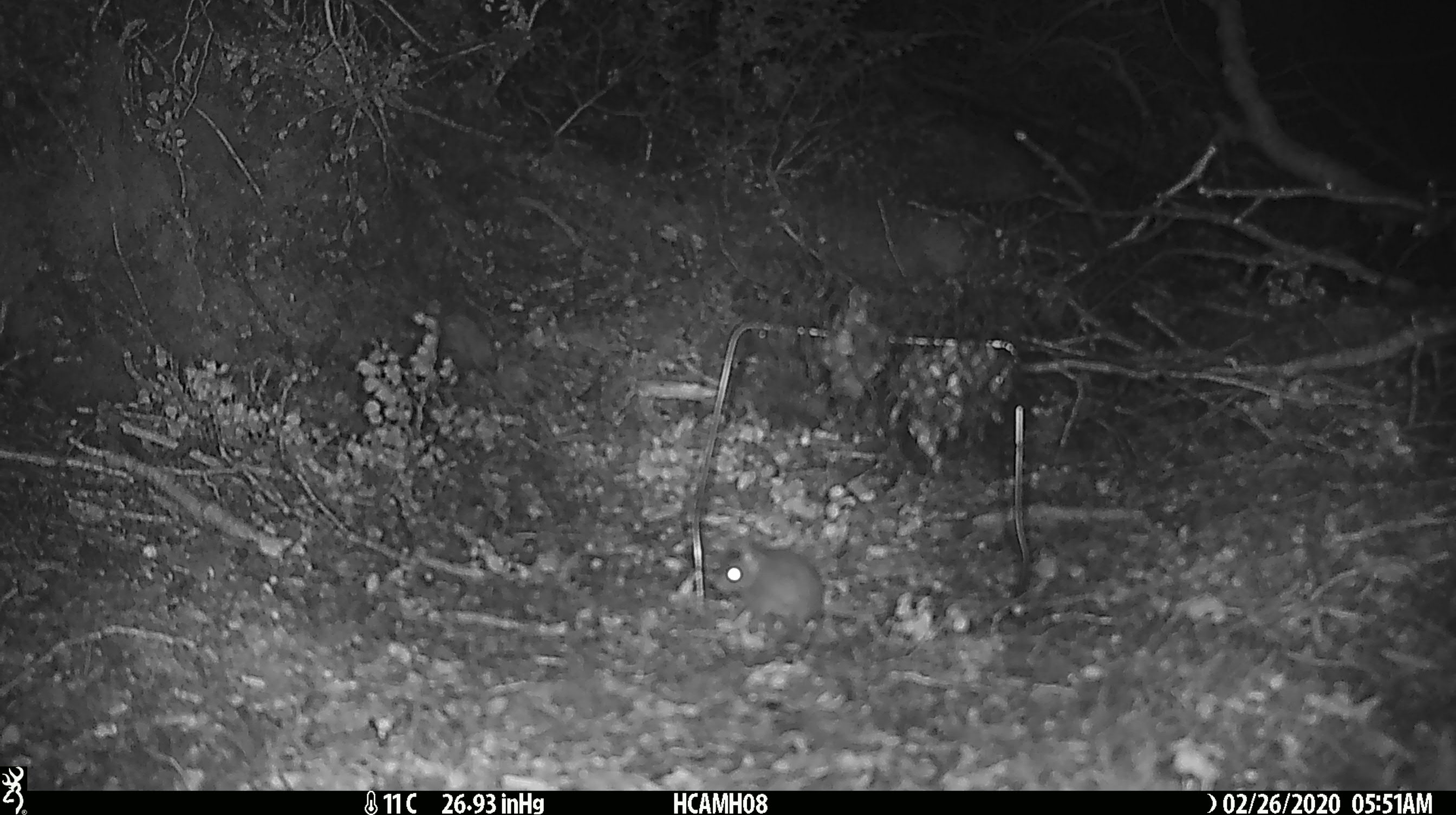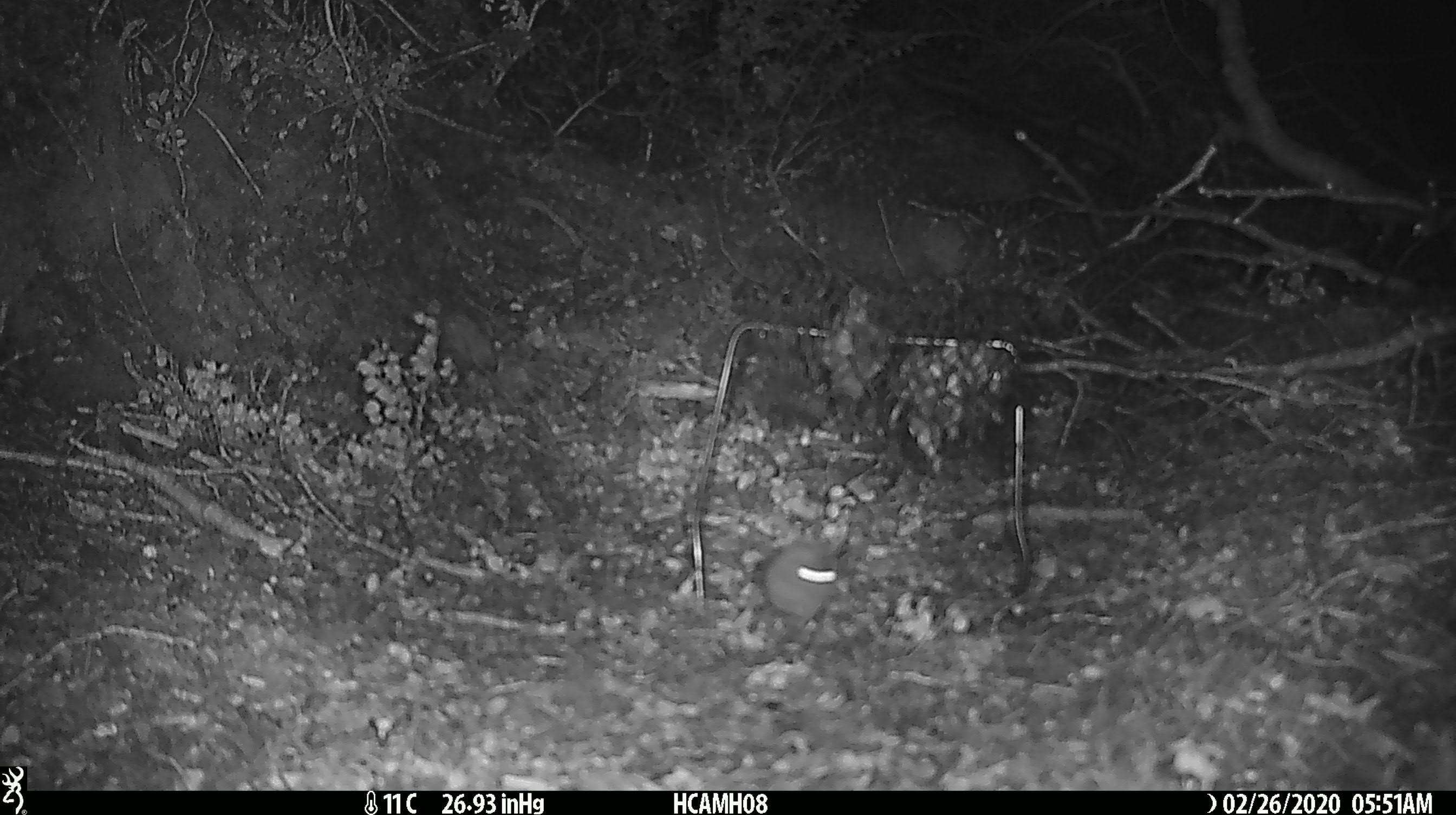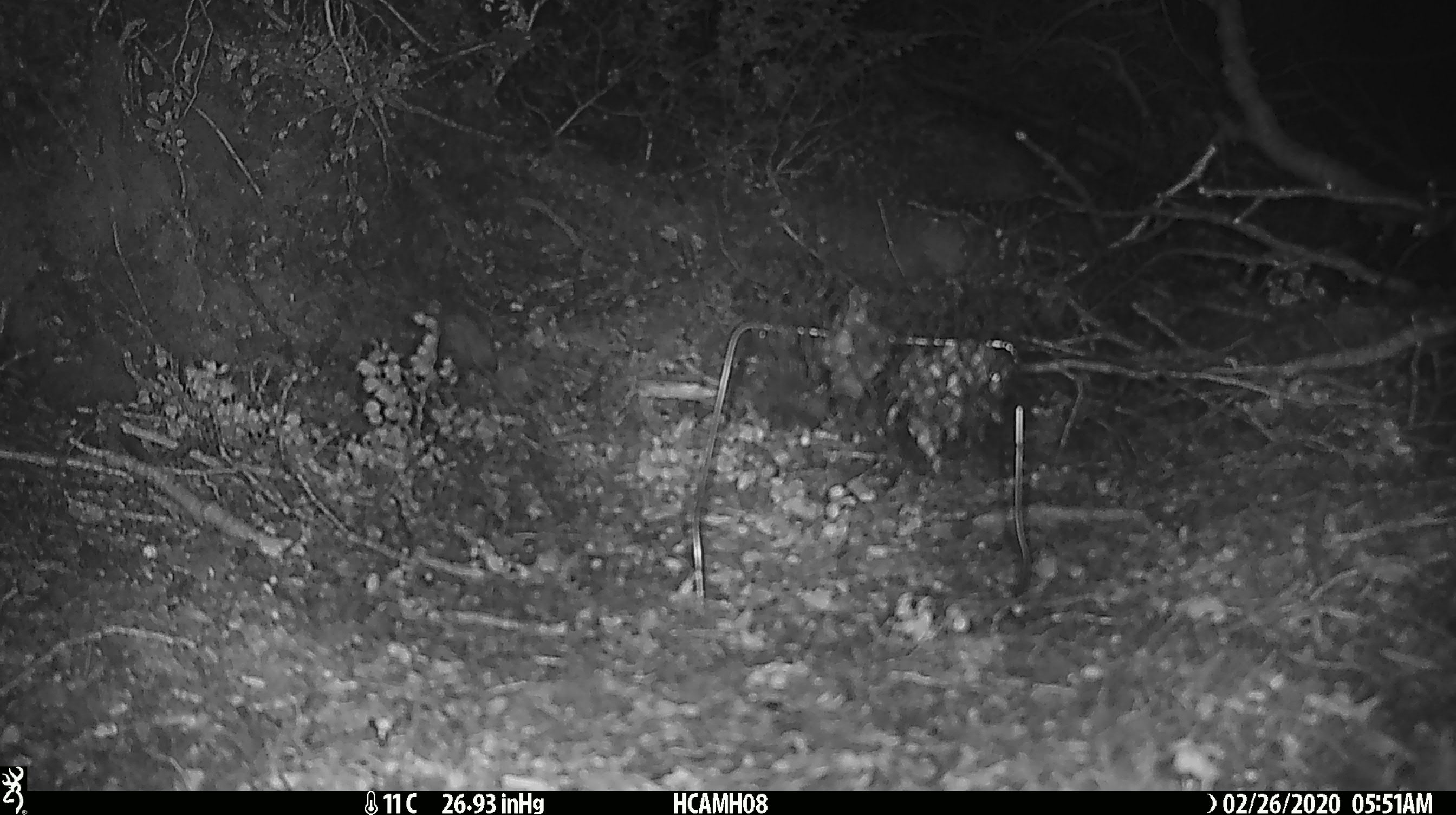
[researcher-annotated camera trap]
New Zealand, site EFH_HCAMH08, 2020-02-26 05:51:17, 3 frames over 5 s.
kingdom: Animalia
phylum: Chordata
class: Mammalia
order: Rodentia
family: Muridae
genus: Mus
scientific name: Mus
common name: mouse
Mouse (Mus).